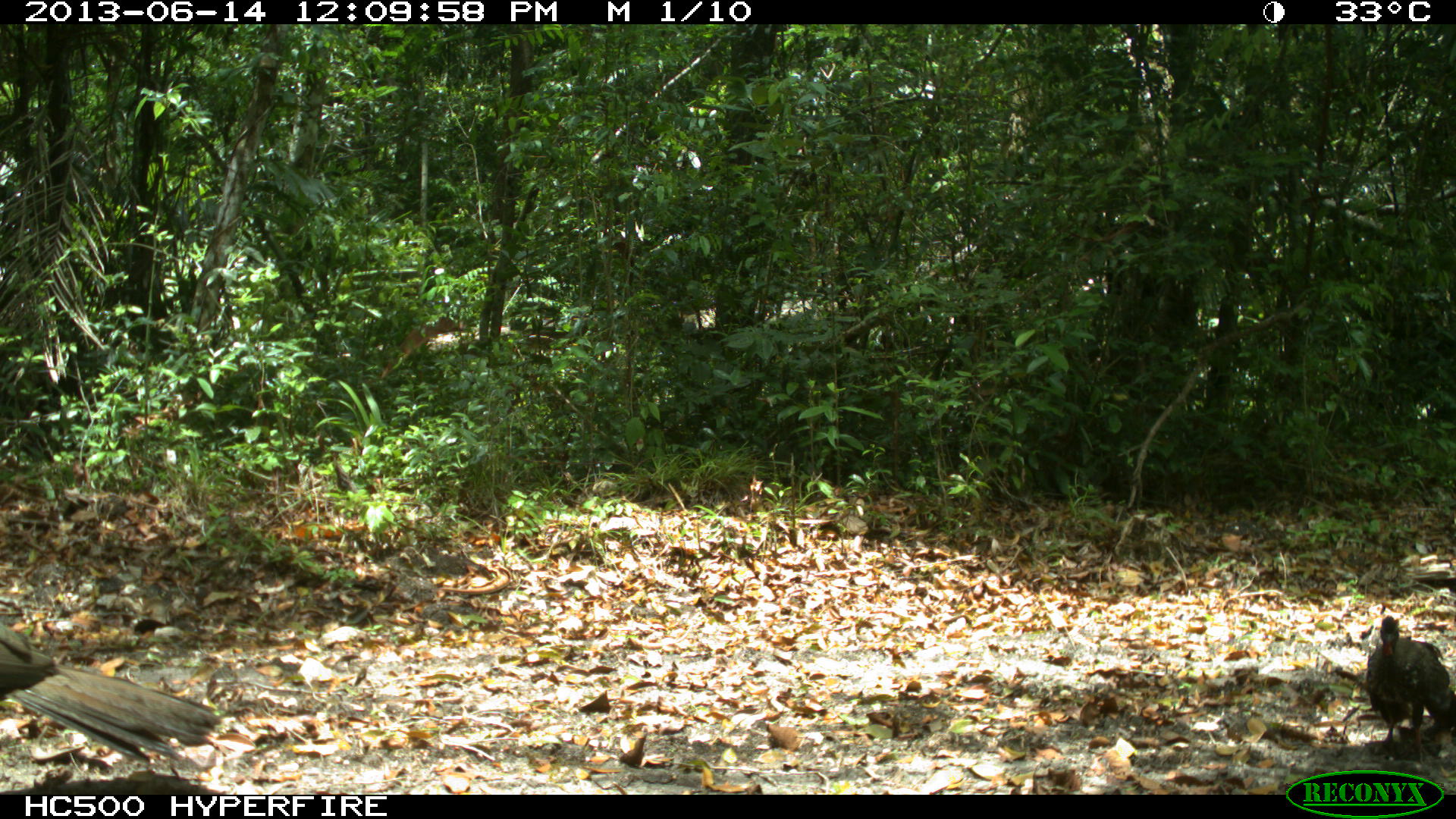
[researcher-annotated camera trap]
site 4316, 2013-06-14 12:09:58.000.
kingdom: Animalia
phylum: Chordata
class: Aves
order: Galliformes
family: Cracidae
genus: Penelope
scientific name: Penelope purpurascens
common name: crested guan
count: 3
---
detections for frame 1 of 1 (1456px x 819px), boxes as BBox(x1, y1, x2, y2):
penelope purpurascens: BBox(0, 622, 221, 766); BBox(1366, 615, 1454, 769)